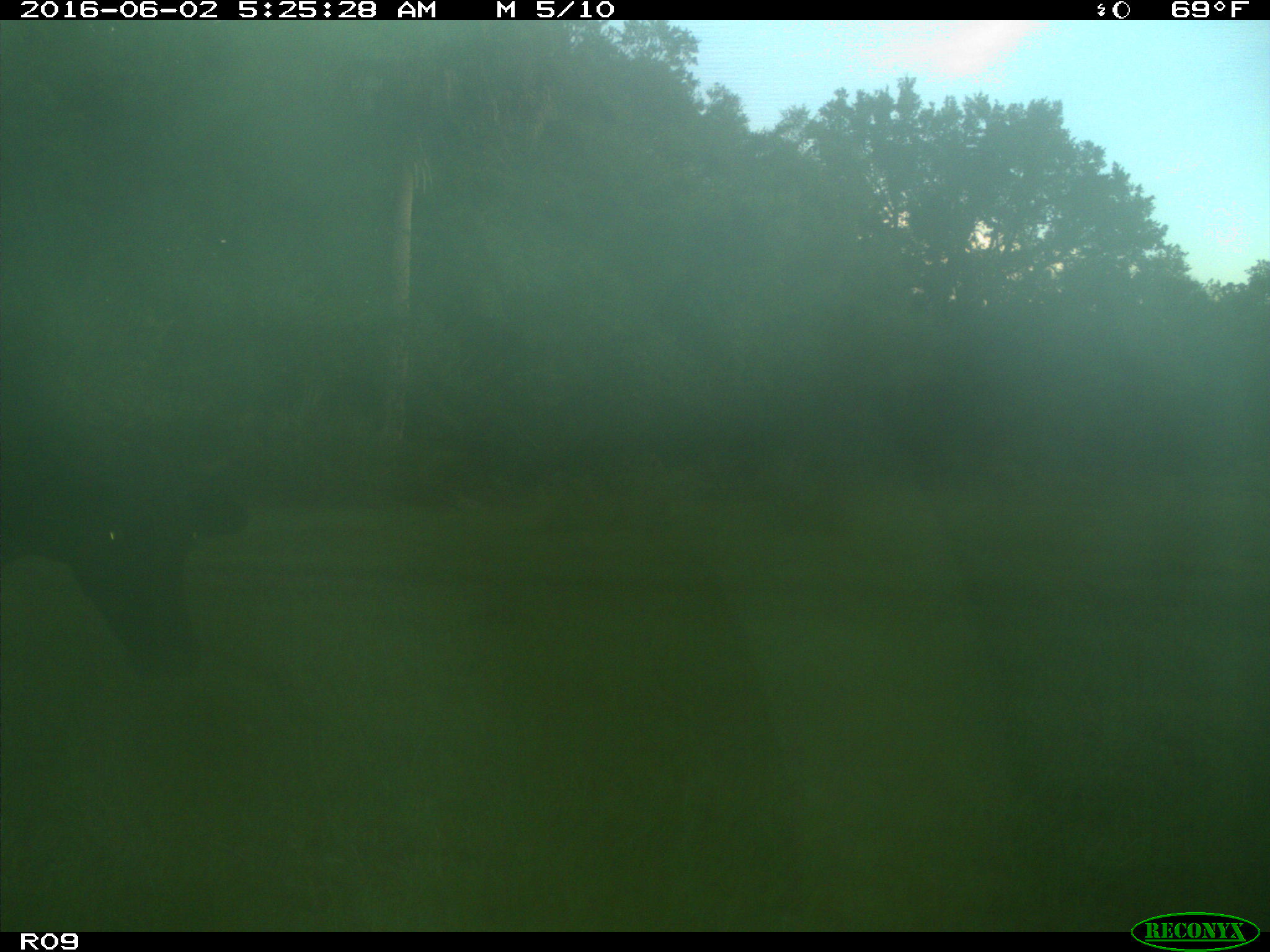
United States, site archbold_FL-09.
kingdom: Animalia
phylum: Chordata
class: Mammalia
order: Artiodactyla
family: Bovidae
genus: Bos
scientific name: Bos taurus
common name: domestic cow